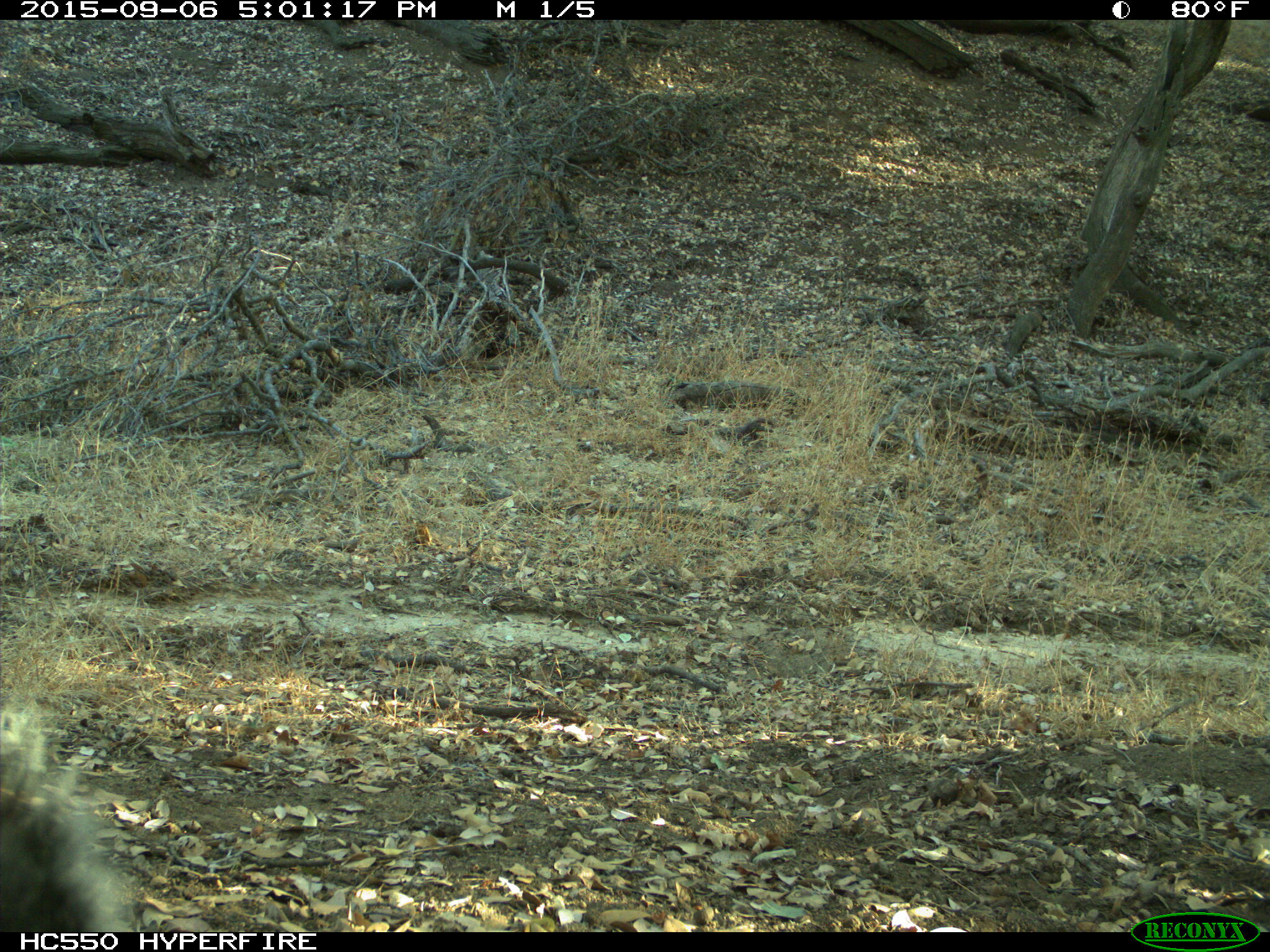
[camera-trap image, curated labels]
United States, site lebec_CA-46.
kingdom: Animalia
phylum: Chordata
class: Mammalia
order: Rodentia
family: Sciuridae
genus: Sciurus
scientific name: Sciurus carolinensis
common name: eastern gray squirrel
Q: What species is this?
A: Sciurus carolinensis (eastern gray squirrel).